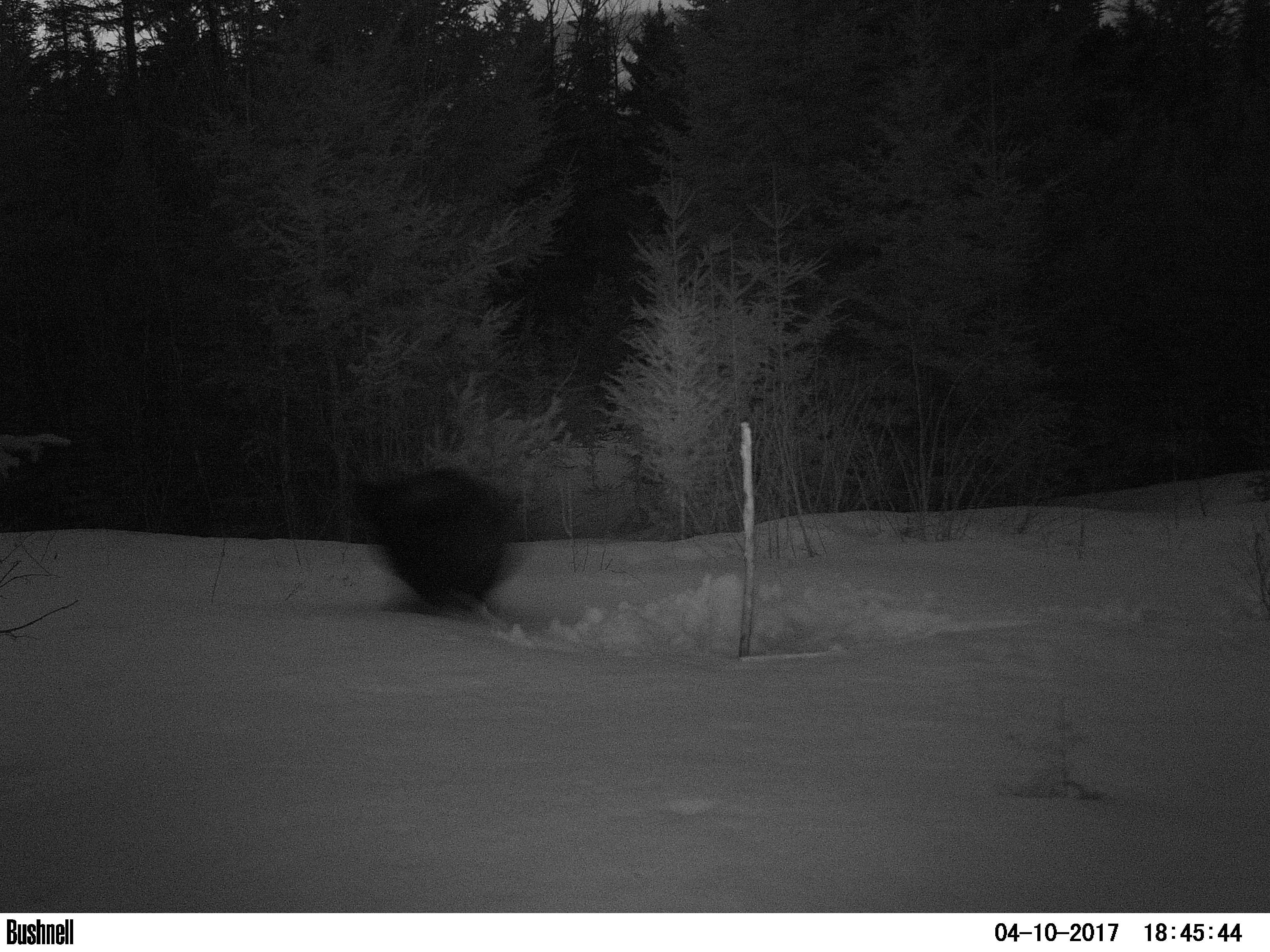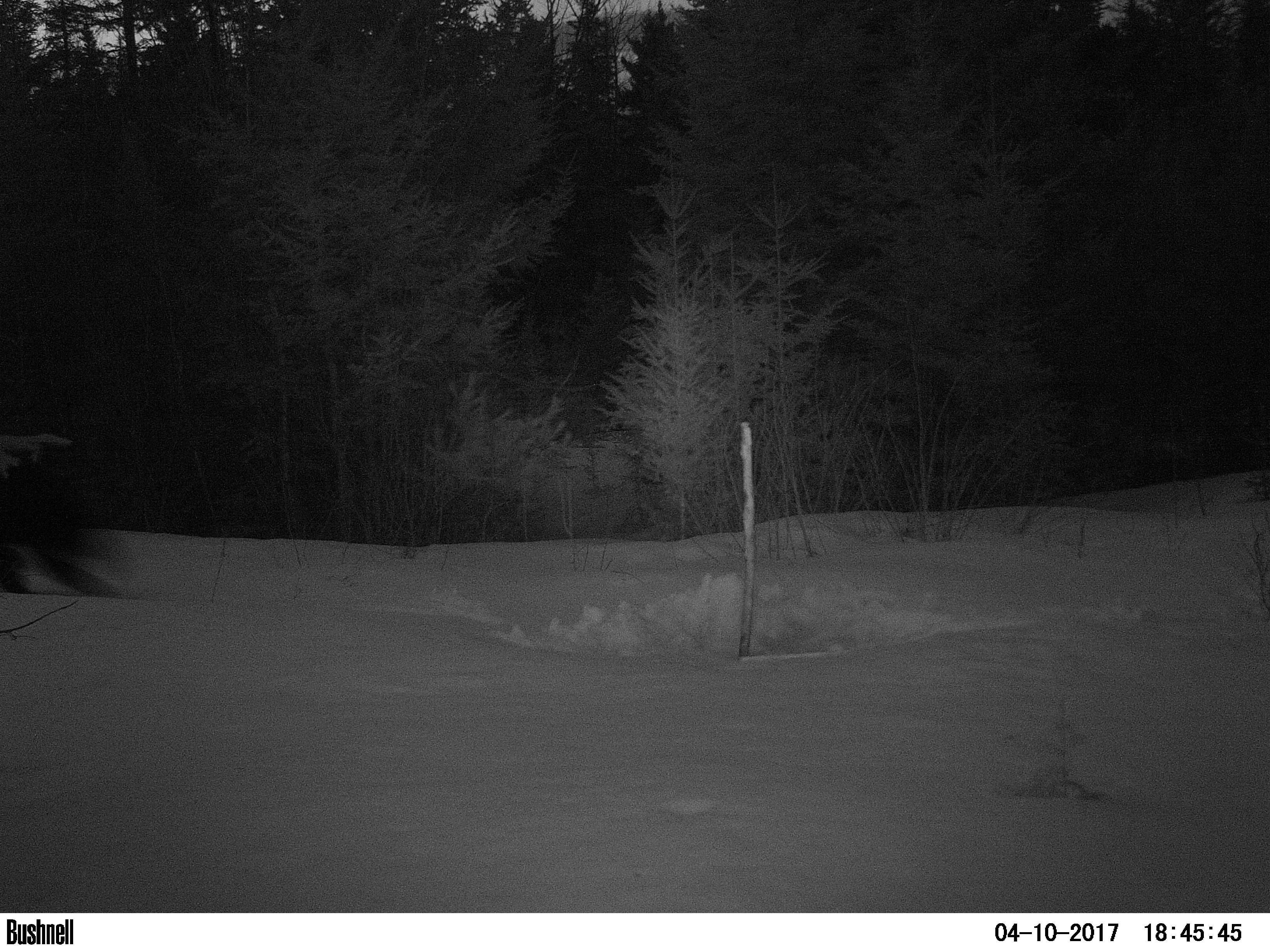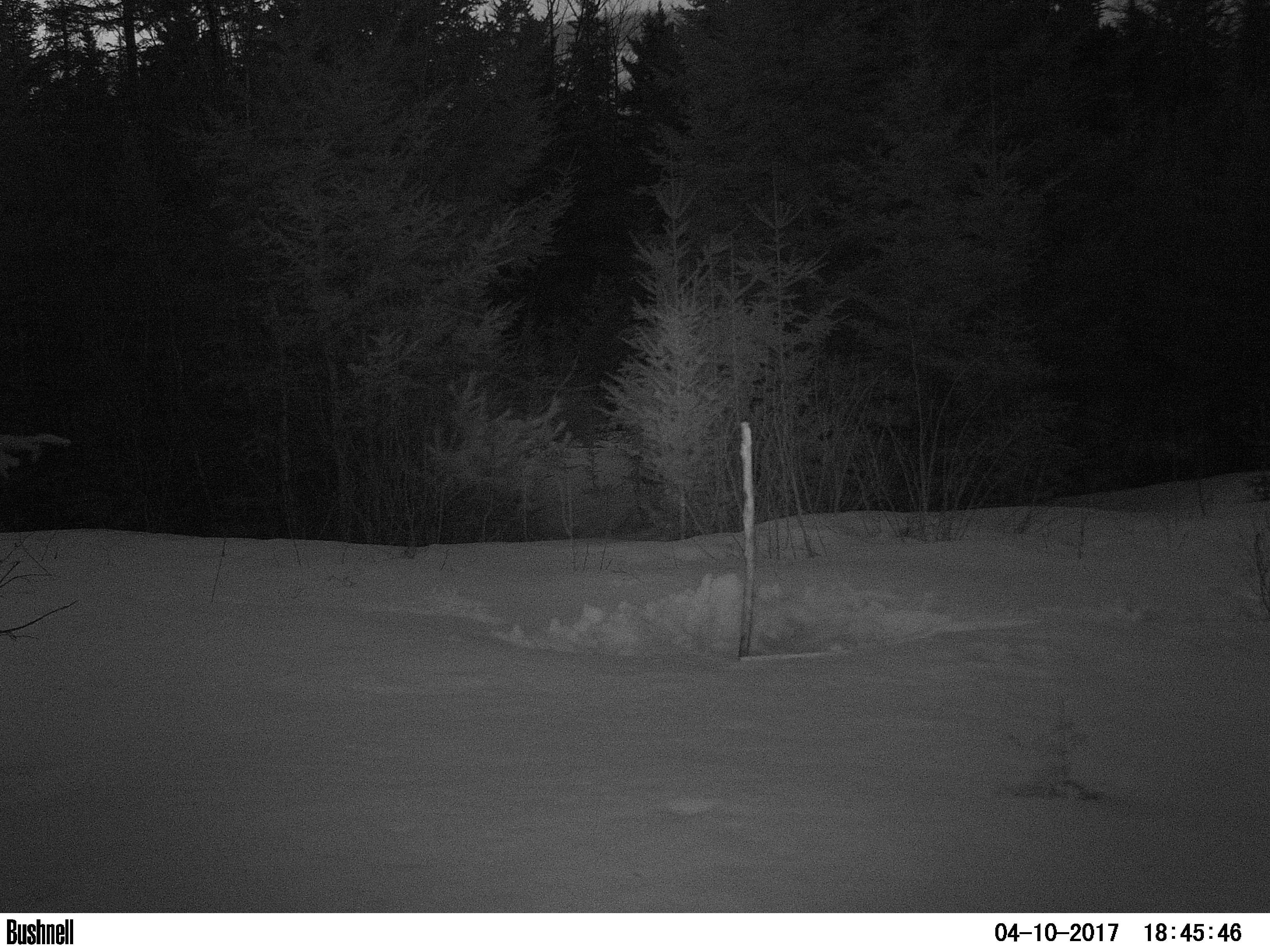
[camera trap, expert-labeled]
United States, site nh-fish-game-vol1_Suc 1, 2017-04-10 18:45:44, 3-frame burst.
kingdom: Animalia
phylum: Chordata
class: Mammalia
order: Carnivora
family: Ursidae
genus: Ursus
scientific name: Ursus americanus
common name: black bear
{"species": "black bear (Ursus americanus)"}